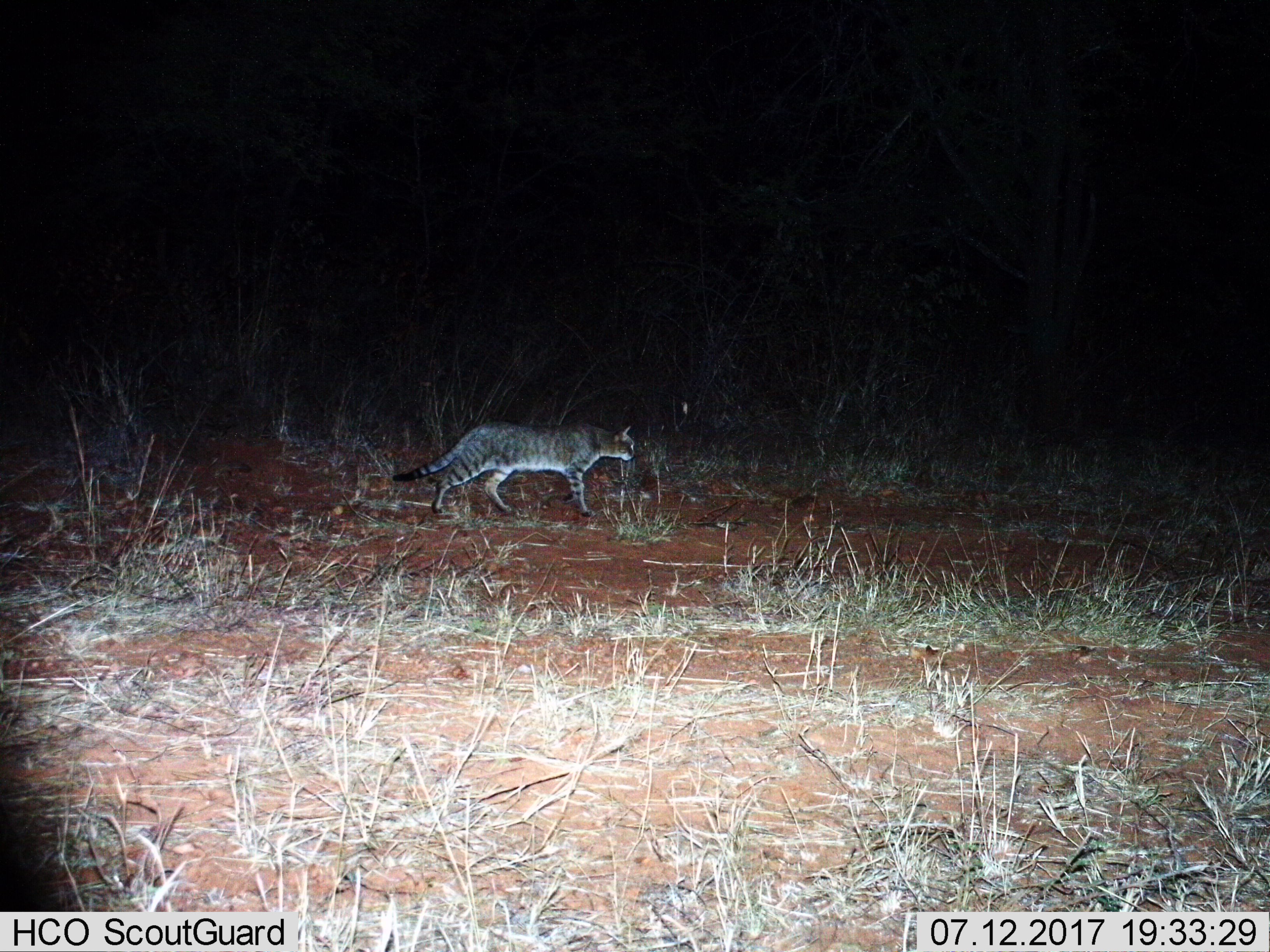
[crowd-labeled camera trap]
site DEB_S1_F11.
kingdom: Animalia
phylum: Chordata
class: Mammalia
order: Carnivora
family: Felidae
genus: Felis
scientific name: Felis lybica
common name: african wild cat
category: africanwildcat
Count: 1.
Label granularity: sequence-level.